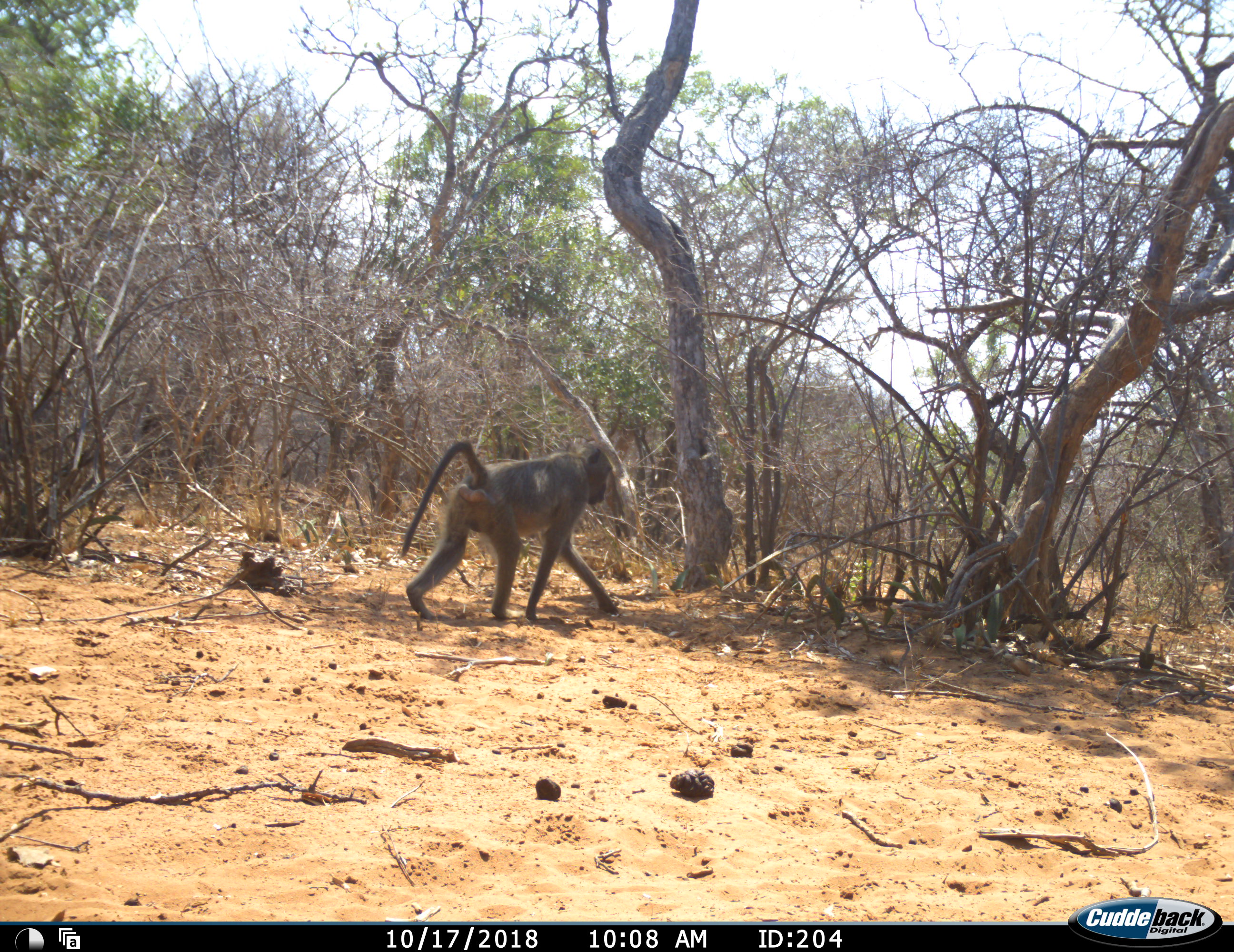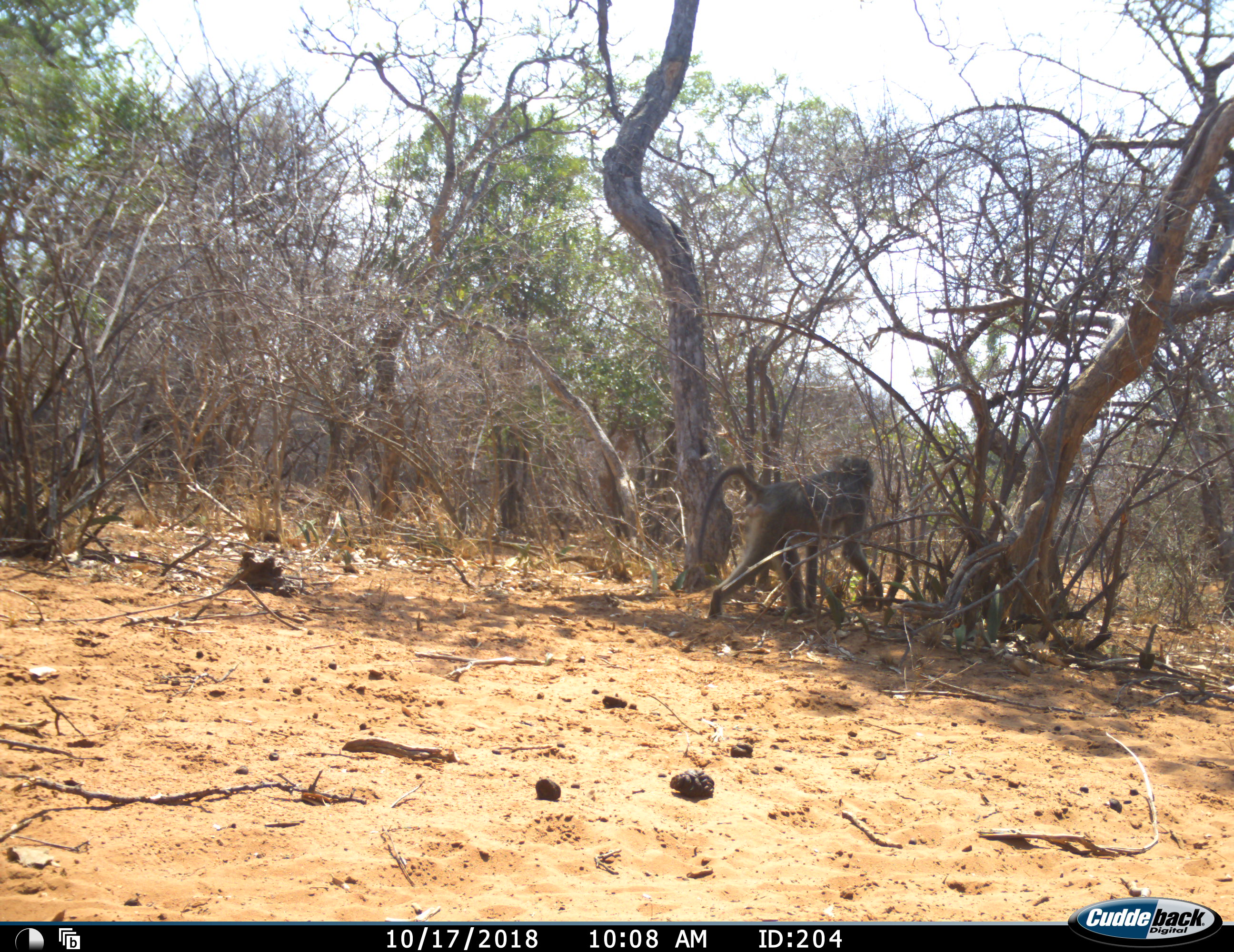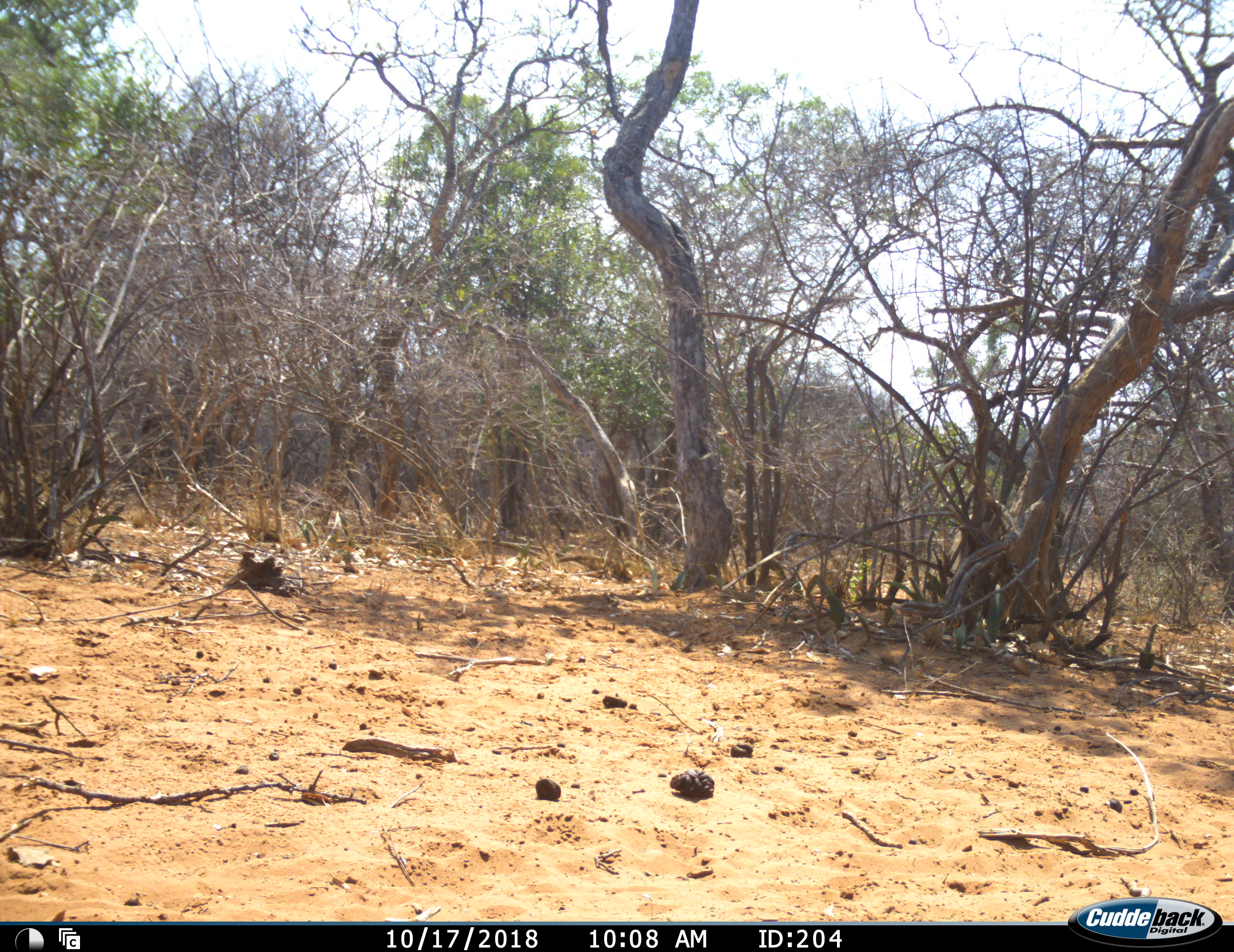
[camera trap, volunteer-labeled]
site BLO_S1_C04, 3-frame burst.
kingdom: Animalia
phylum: Chordata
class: Mammalia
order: Primates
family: Cercopithecidae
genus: Papio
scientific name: Papio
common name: baboon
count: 1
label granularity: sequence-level